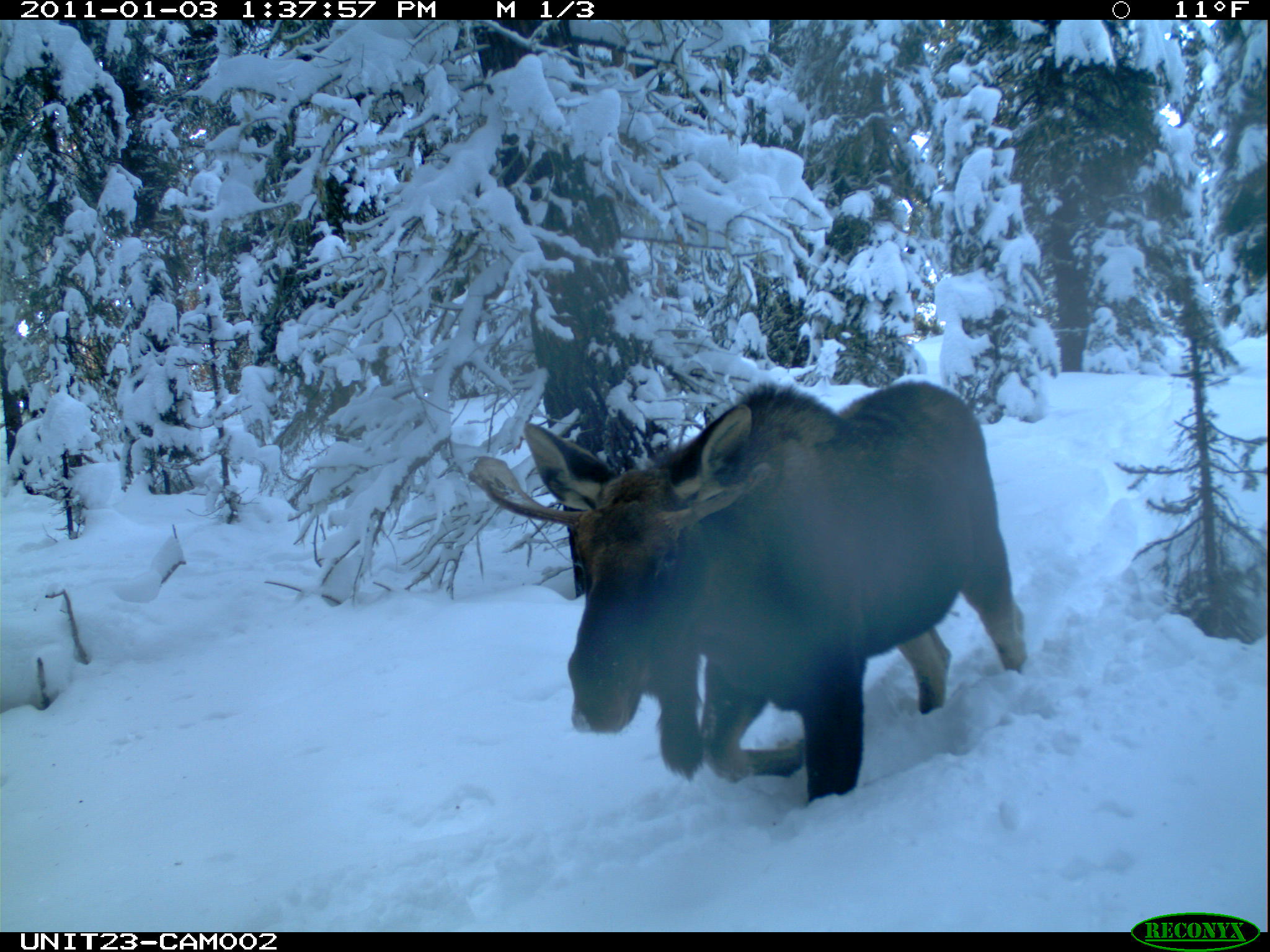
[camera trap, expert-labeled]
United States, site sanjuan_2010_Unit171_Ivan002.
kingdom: Animalia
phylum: Chordata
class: Mammalia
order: Artiodactyla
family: Cervidae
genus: Alces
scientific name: Alces alces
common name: moose